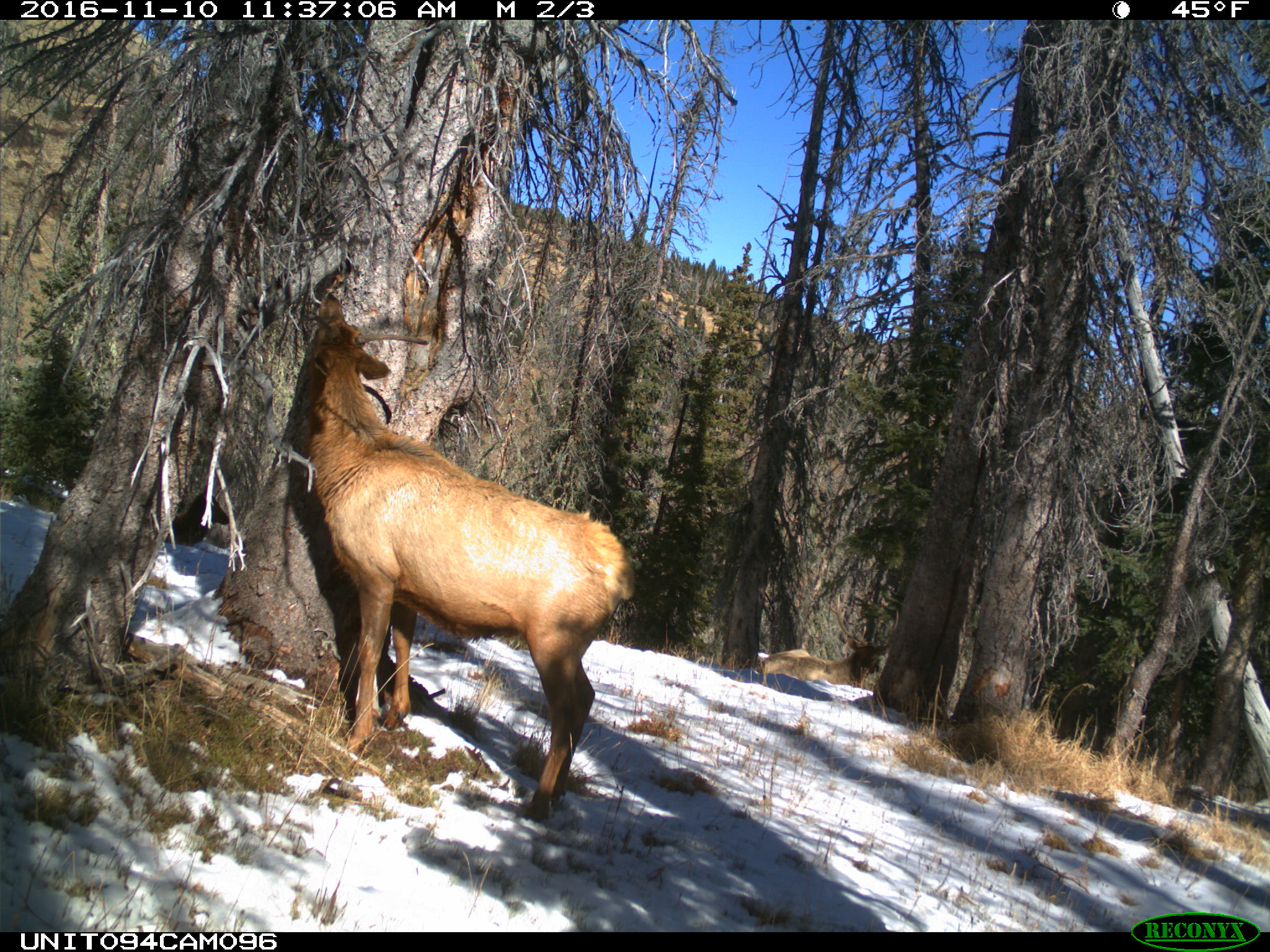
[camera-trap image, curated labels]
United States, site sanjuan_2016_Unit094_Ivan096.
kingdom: Animalia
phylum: Chordata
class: Mammalia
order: Artiodactyla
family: Cervidae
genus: Cervus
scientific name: Cervus elaphus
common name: red deer